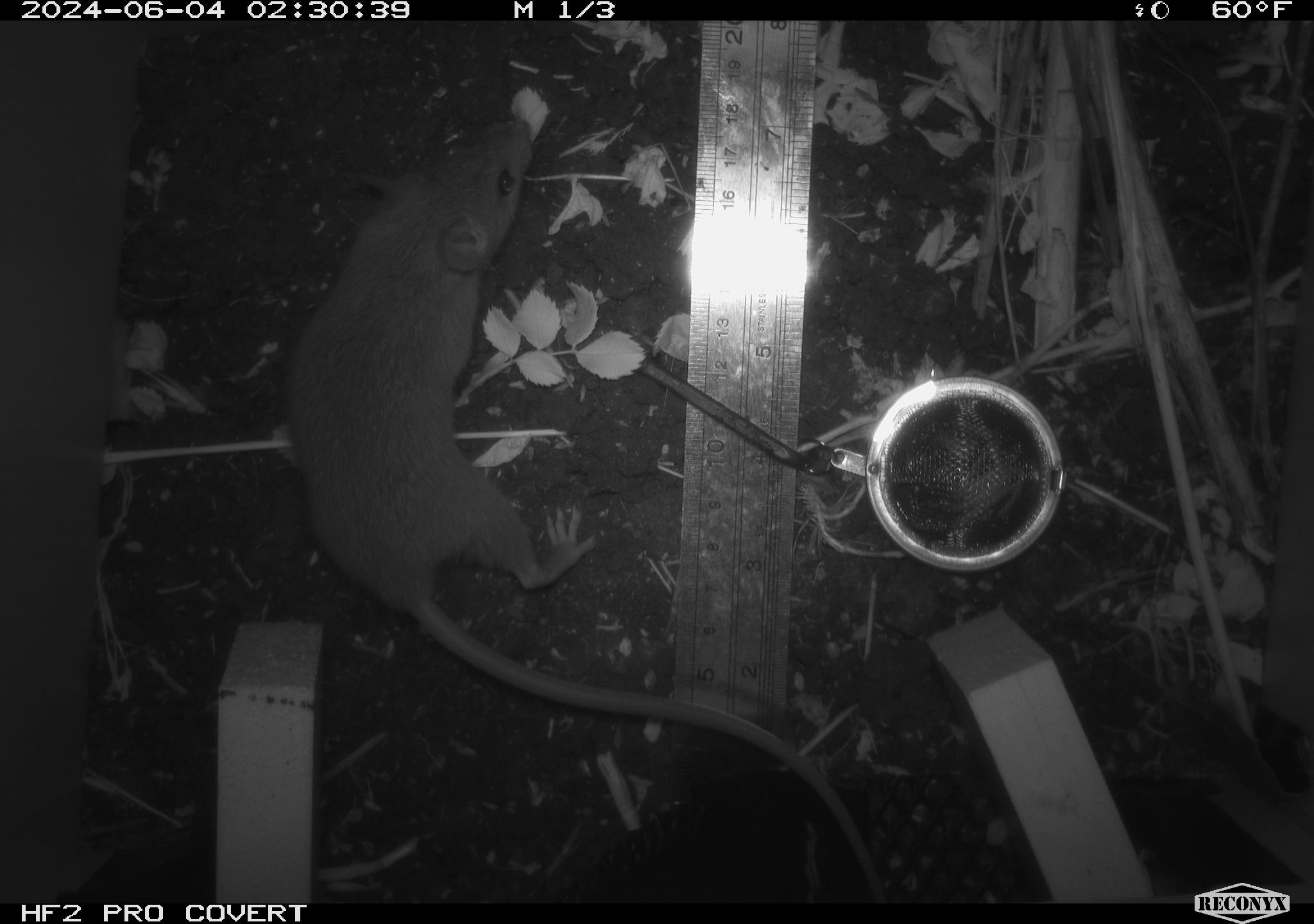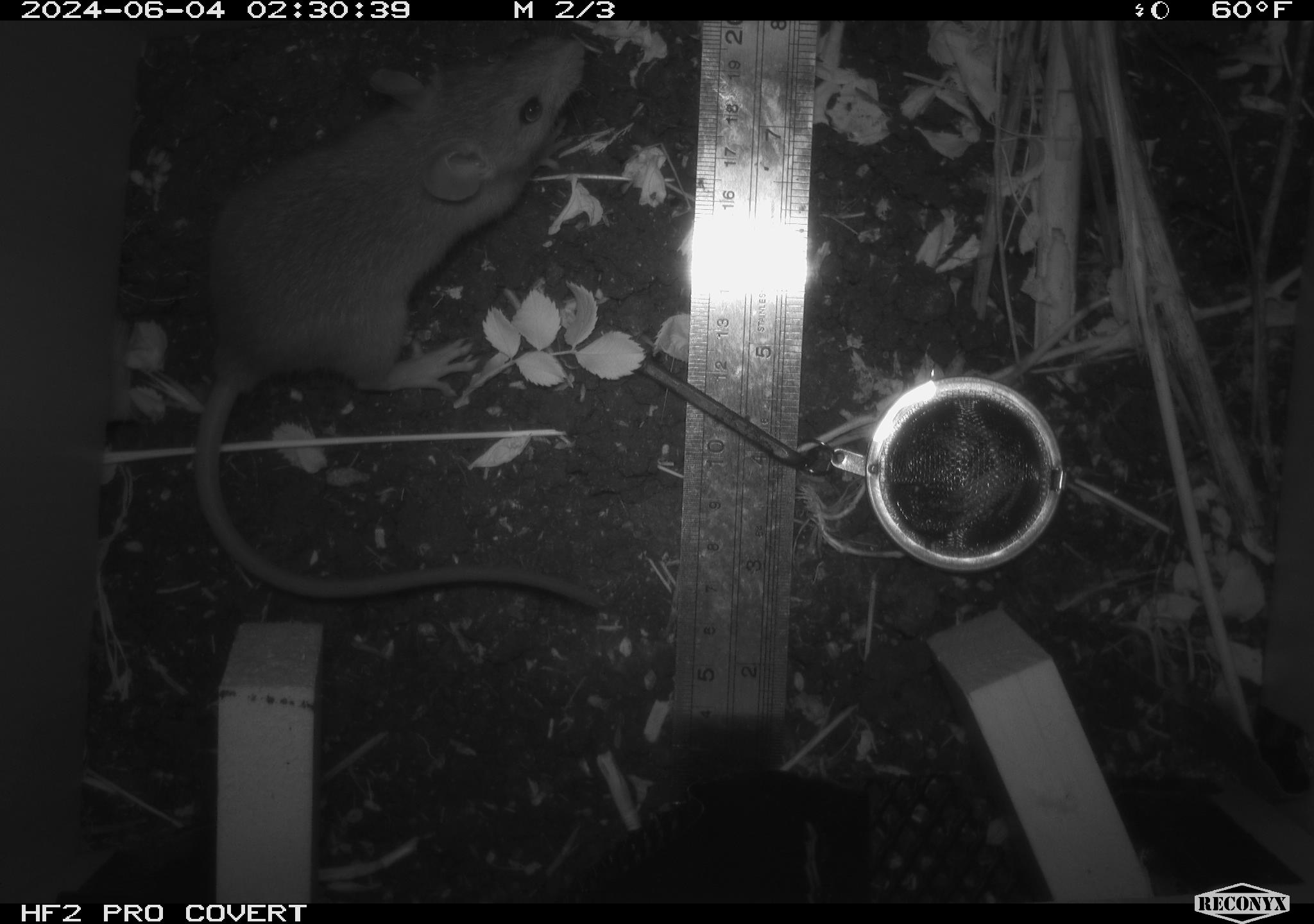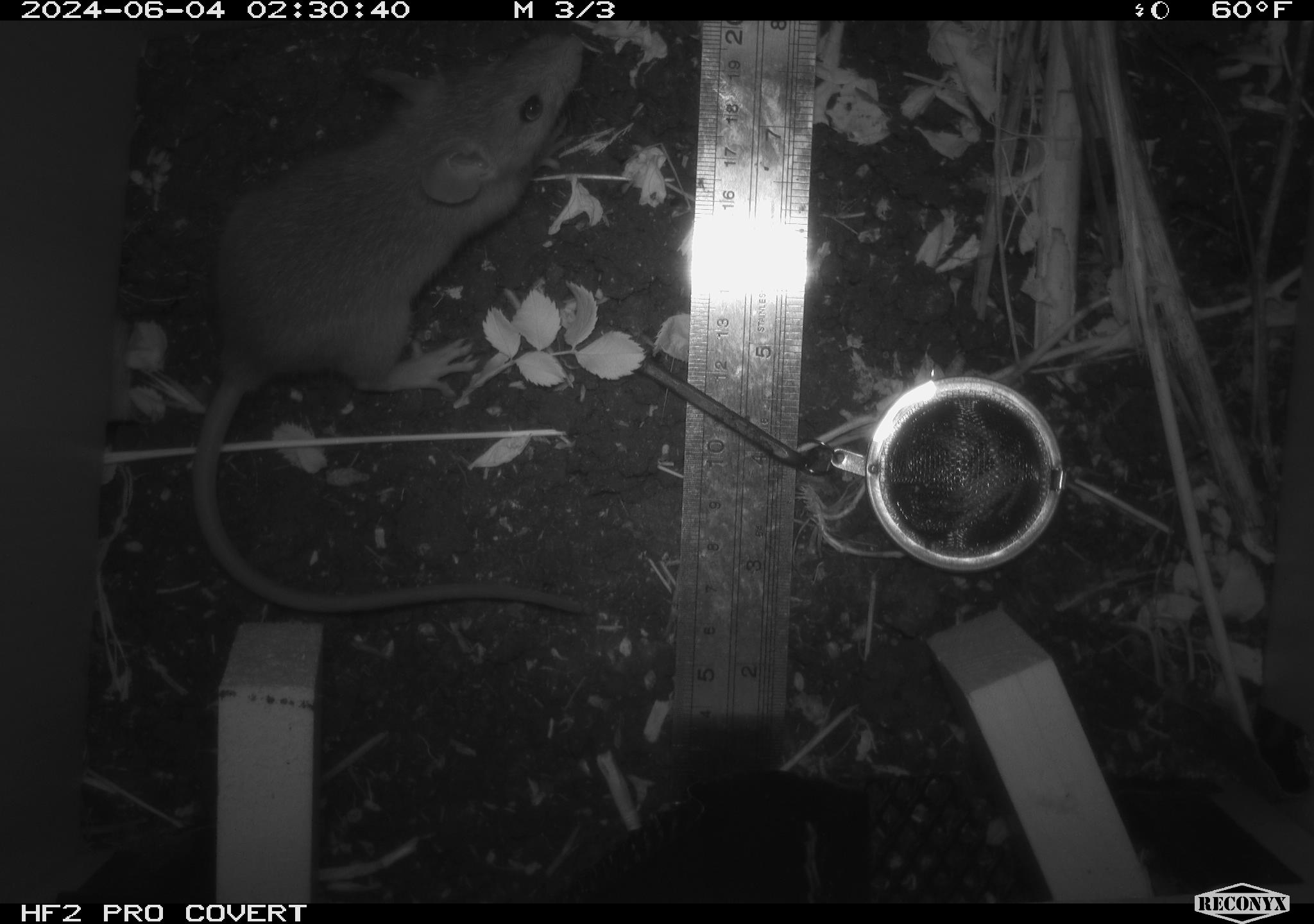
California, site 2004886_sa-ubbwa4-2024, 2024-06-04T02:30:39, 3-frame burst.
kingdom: Animalia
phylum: Chordata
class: Mammalia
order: Rodentia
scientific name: Rodentia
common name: woodrat or rat or mouse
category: woodrat or rat or mouse species